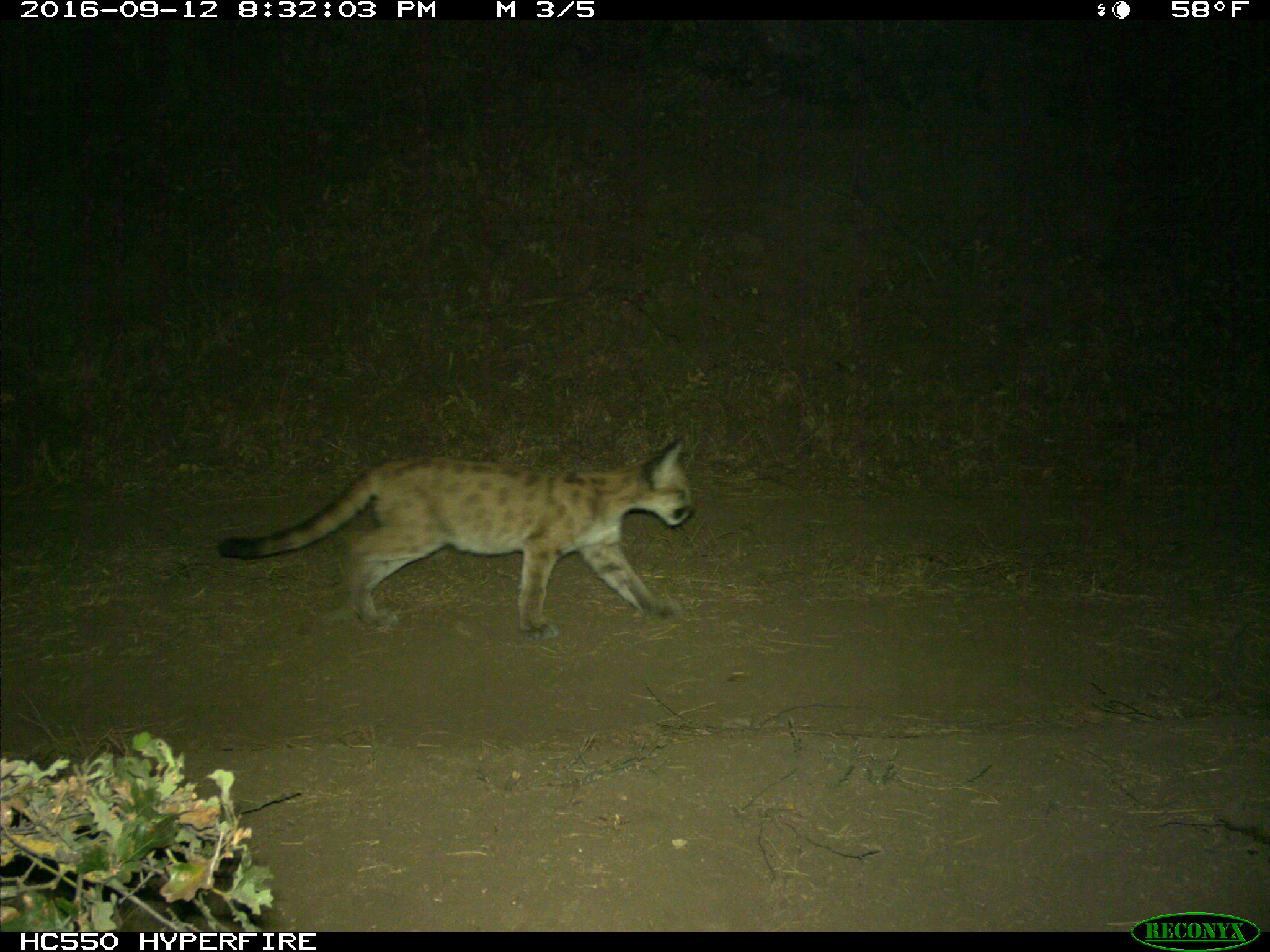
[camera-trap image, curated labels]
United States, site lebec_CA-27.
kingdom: Animalia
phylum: Chordata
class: Mammalia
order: Carnivora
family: Felidae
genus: Puma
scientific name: Puma concolor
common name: mountain lion